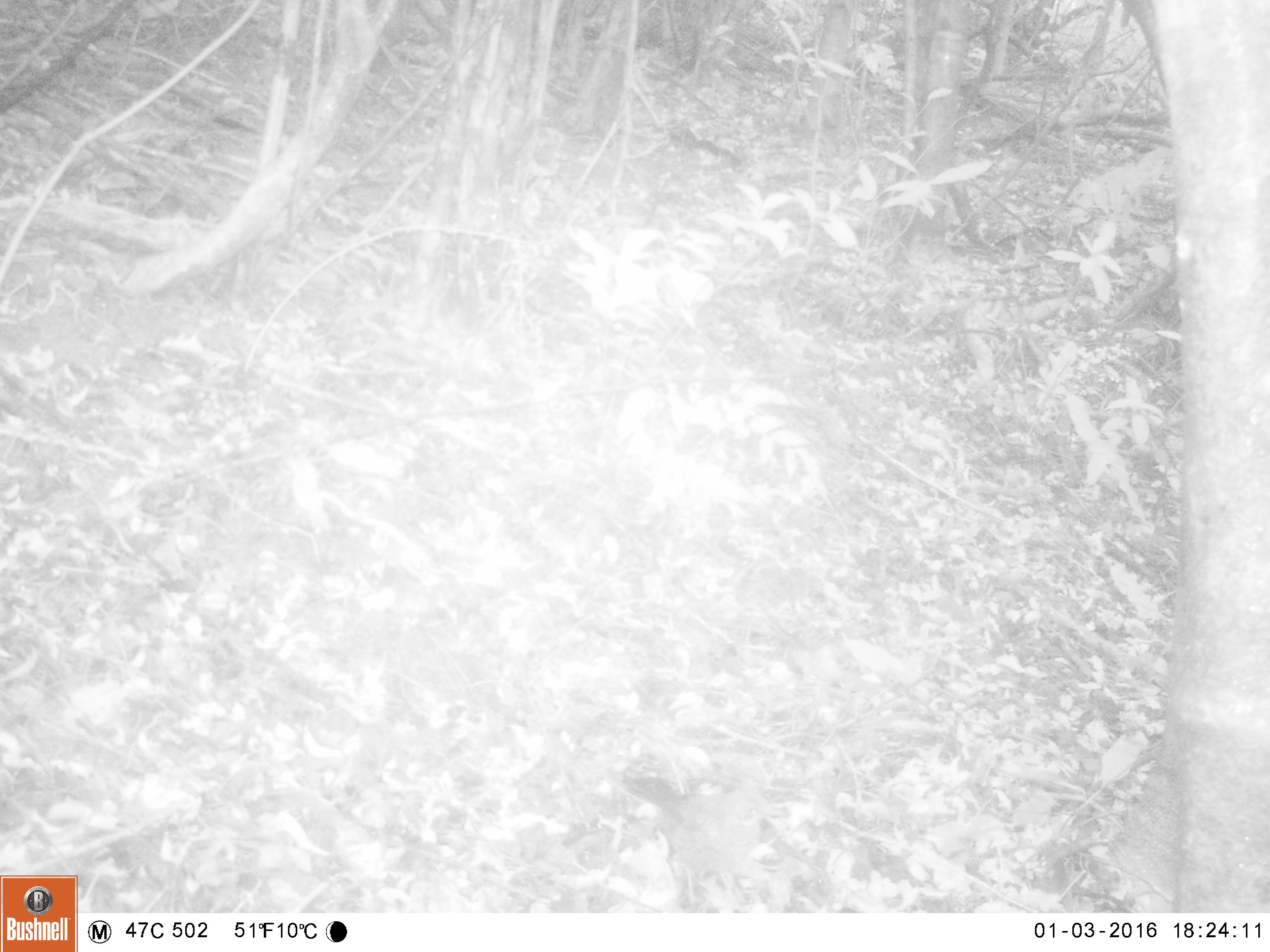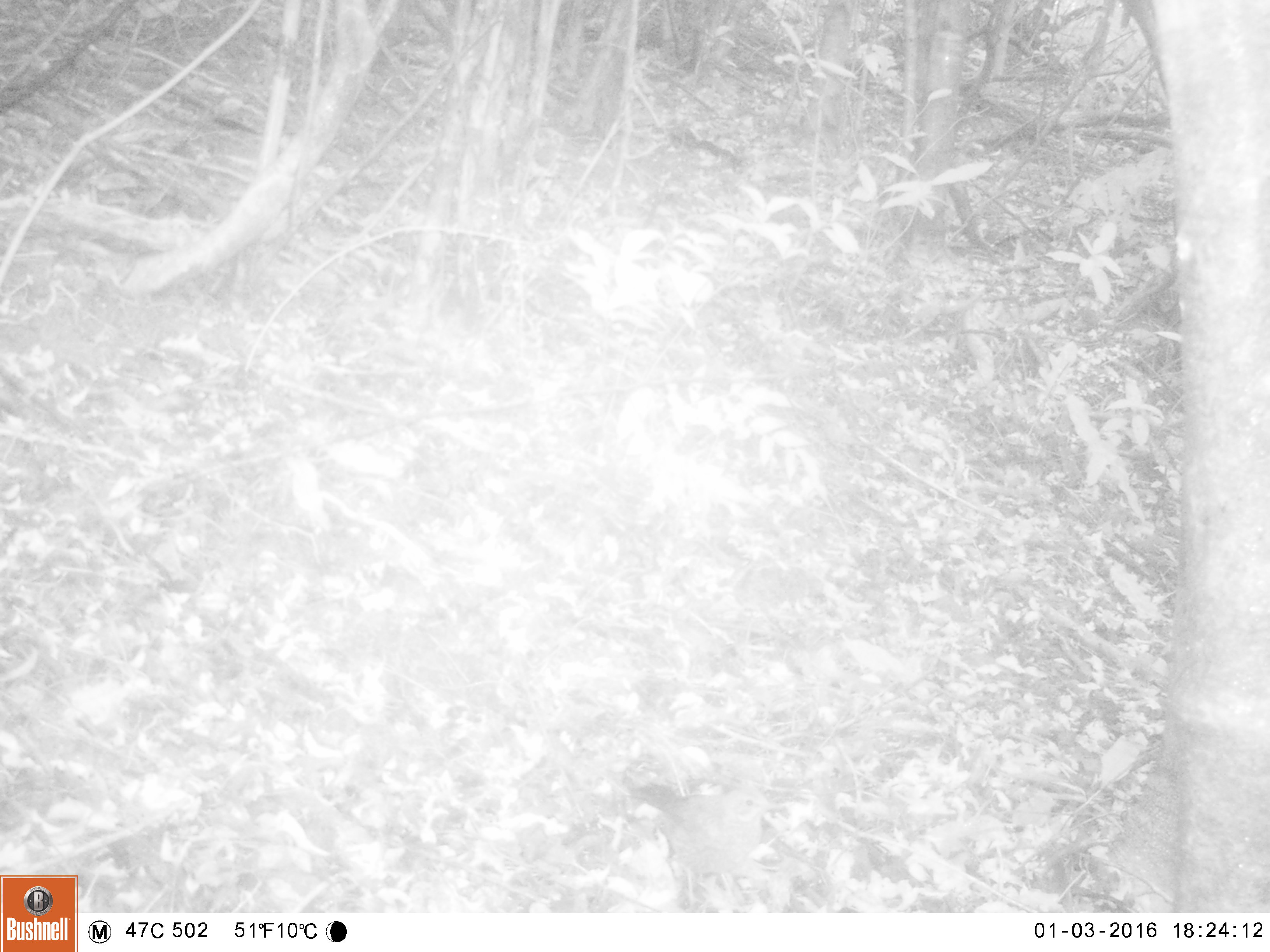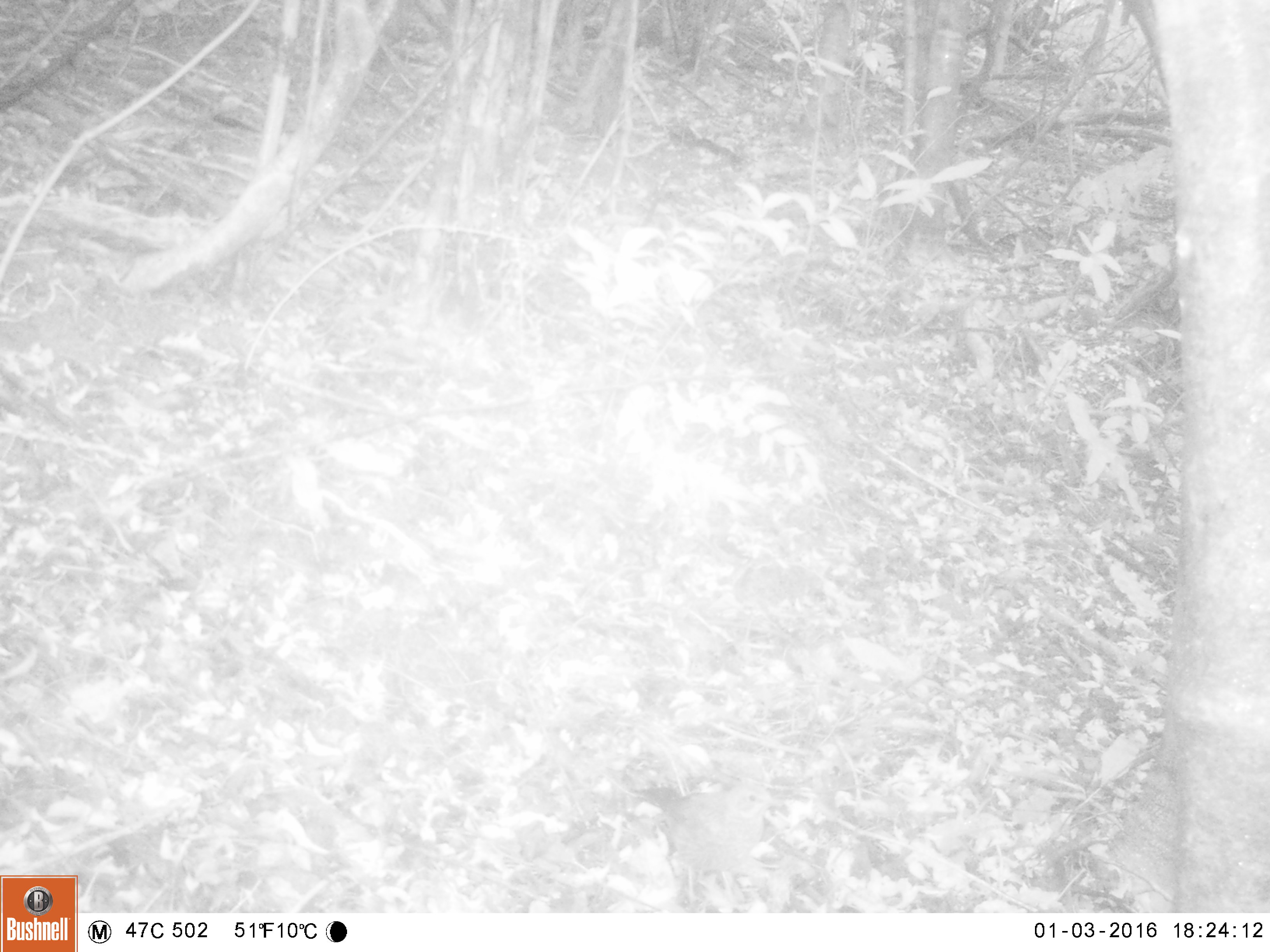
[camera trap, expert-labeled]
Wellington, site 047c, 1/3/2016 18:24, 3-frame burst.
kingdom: Animalia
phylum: Chordata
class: Aves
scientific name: Aves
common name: bird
Bird (Aves).